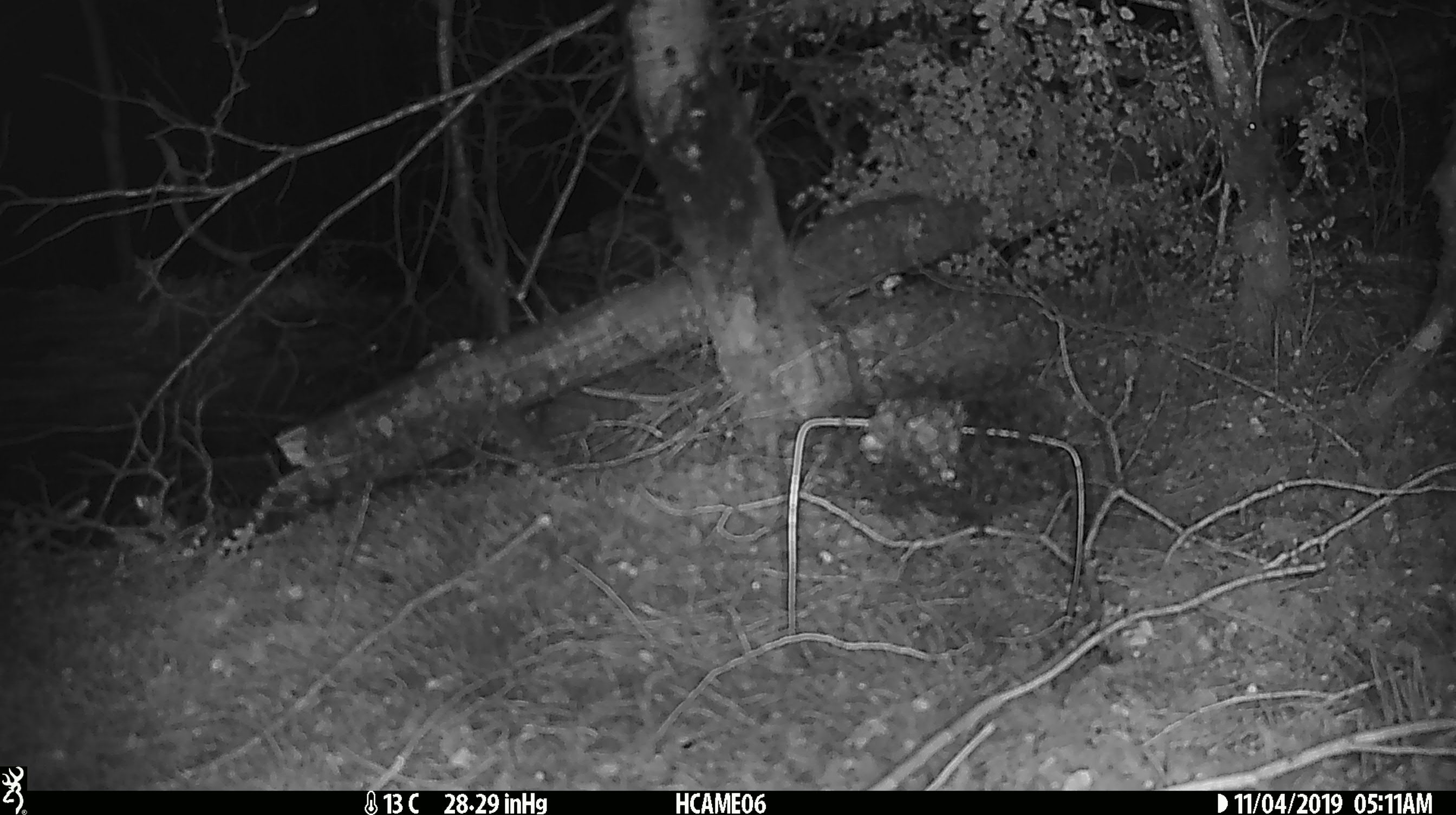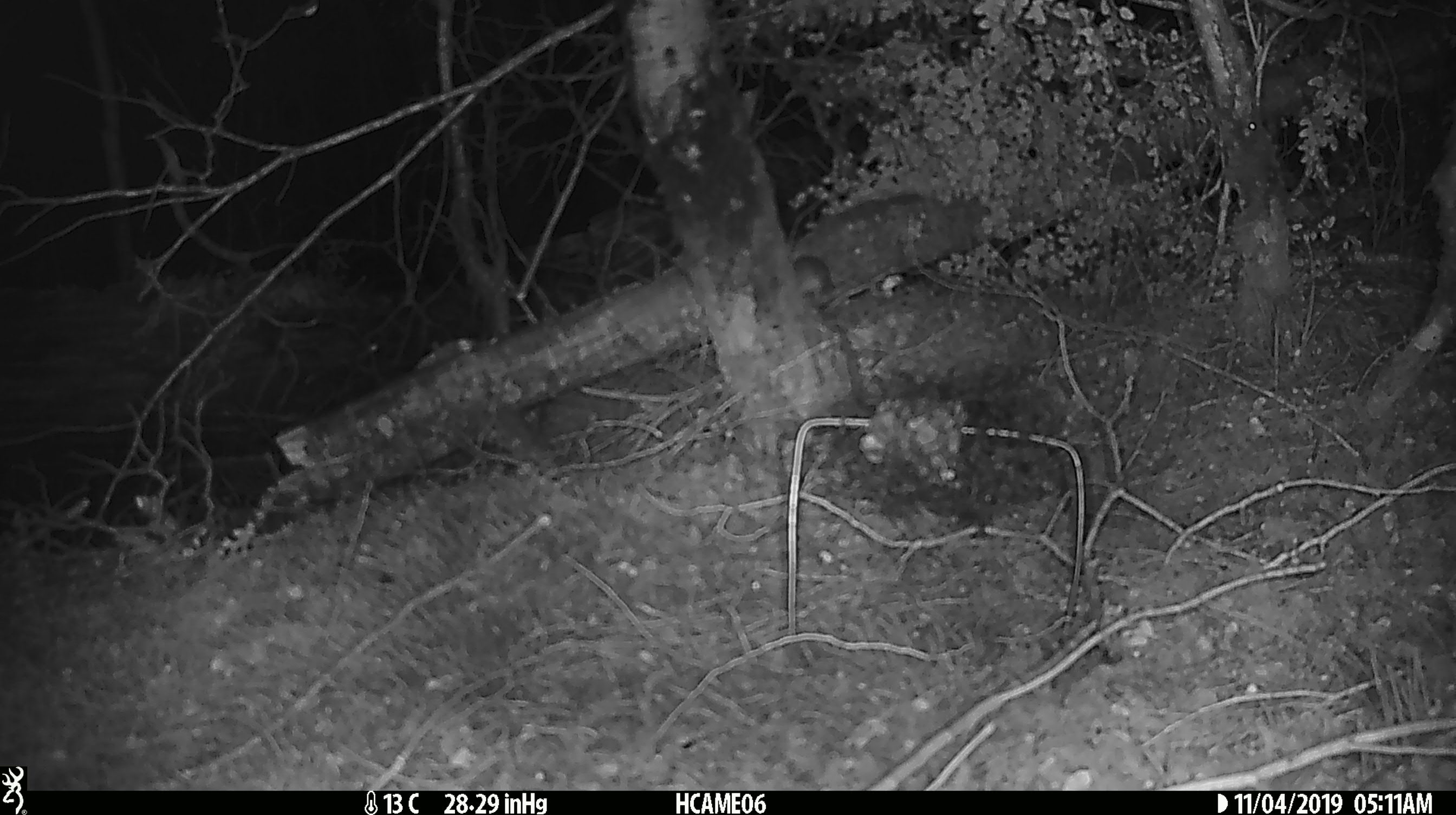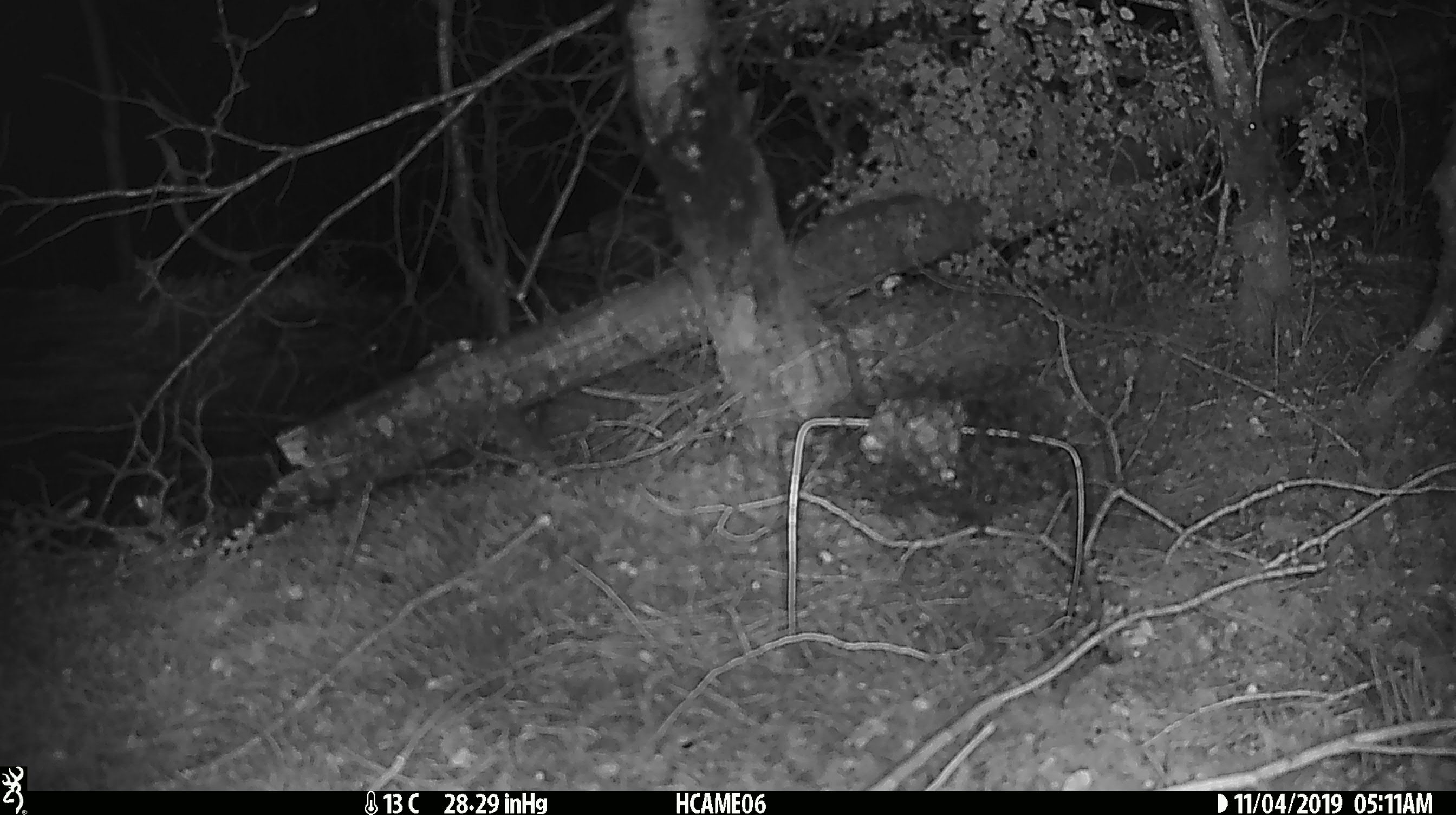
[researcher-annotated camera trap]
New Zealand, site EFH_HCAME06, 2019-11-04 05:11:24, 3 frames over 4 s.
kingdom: Animalia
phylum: Chordata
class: Mammalia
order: Rodentia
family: Muridae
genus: Mus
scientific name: Mus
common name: mouse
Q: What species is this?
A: Mouse (Mus).